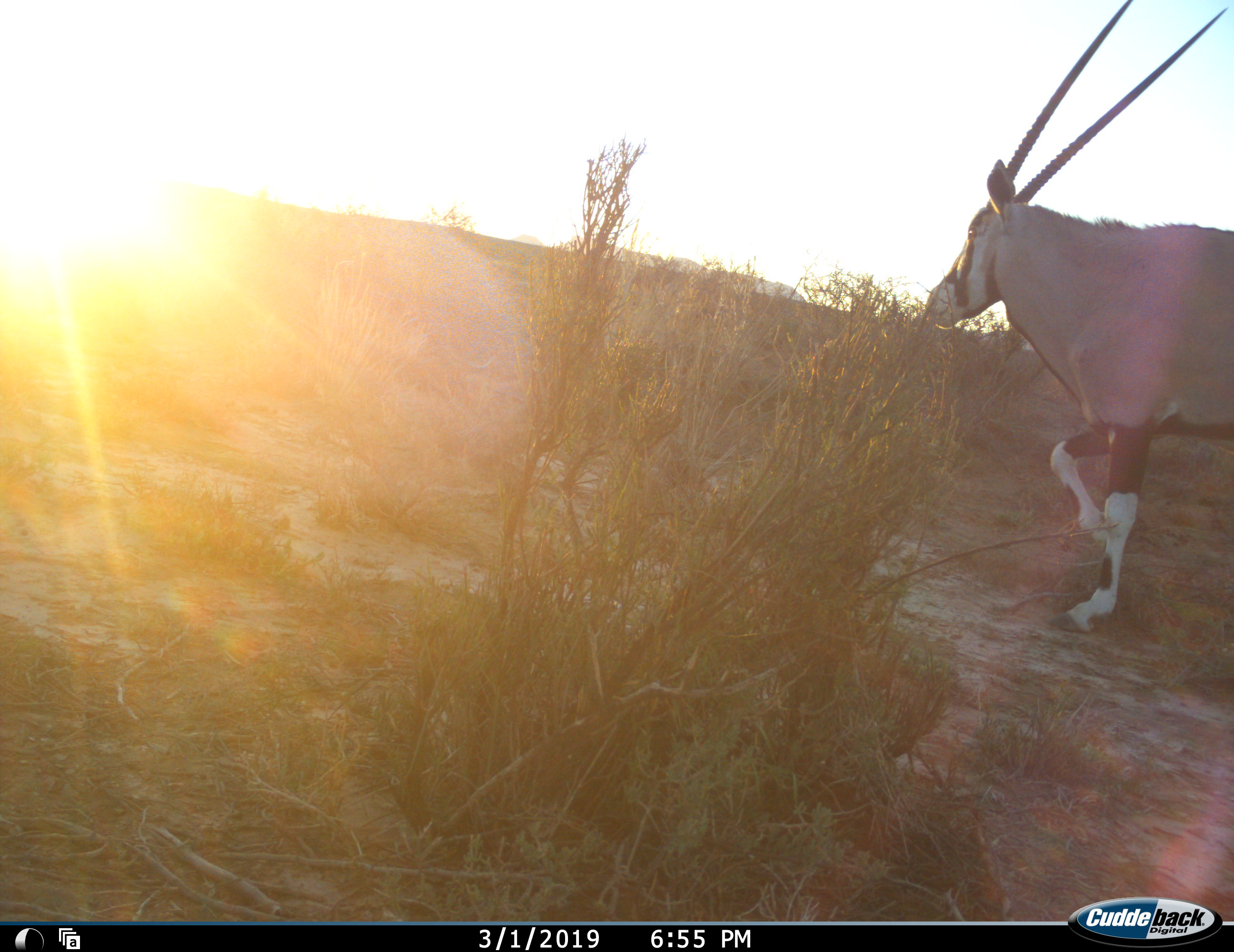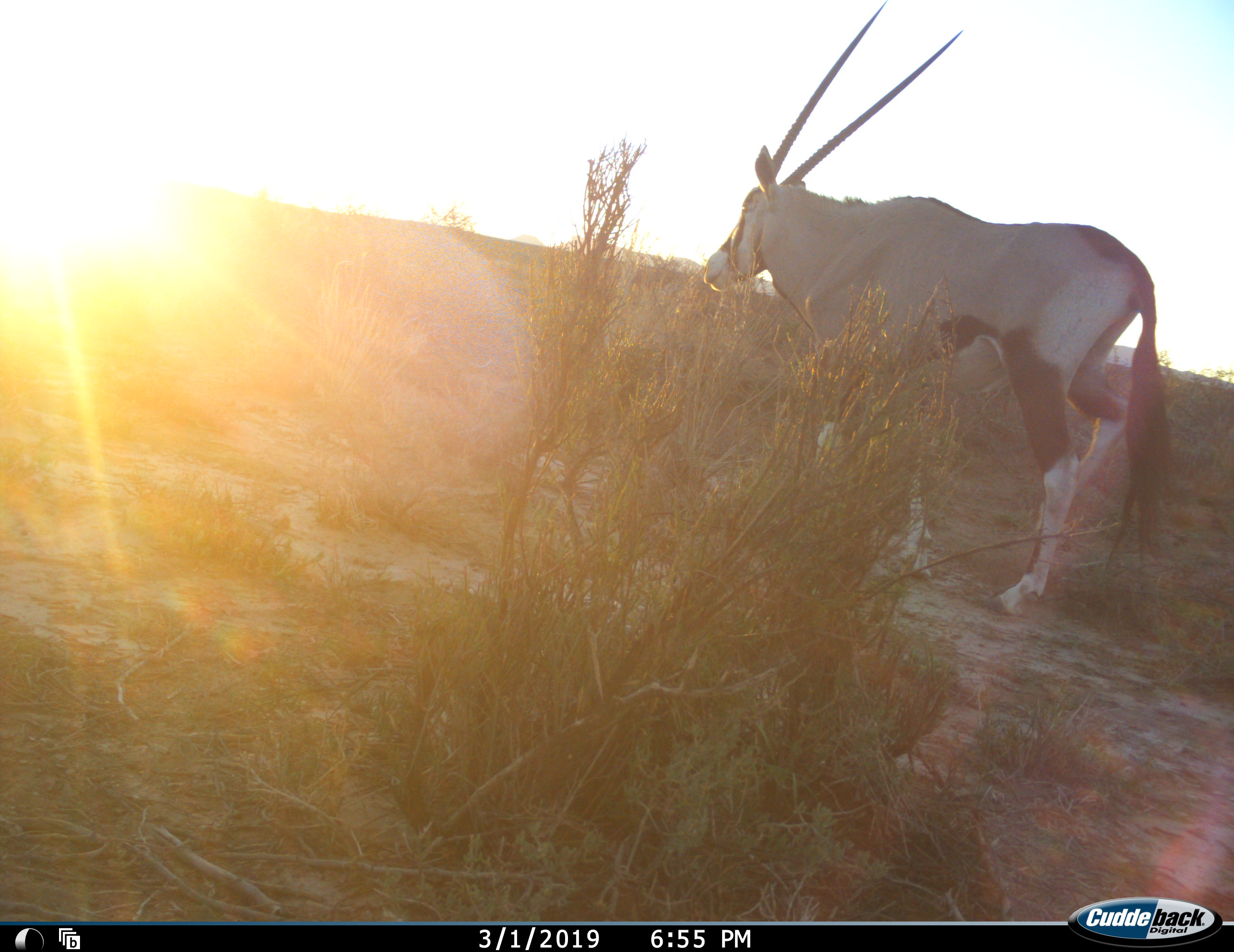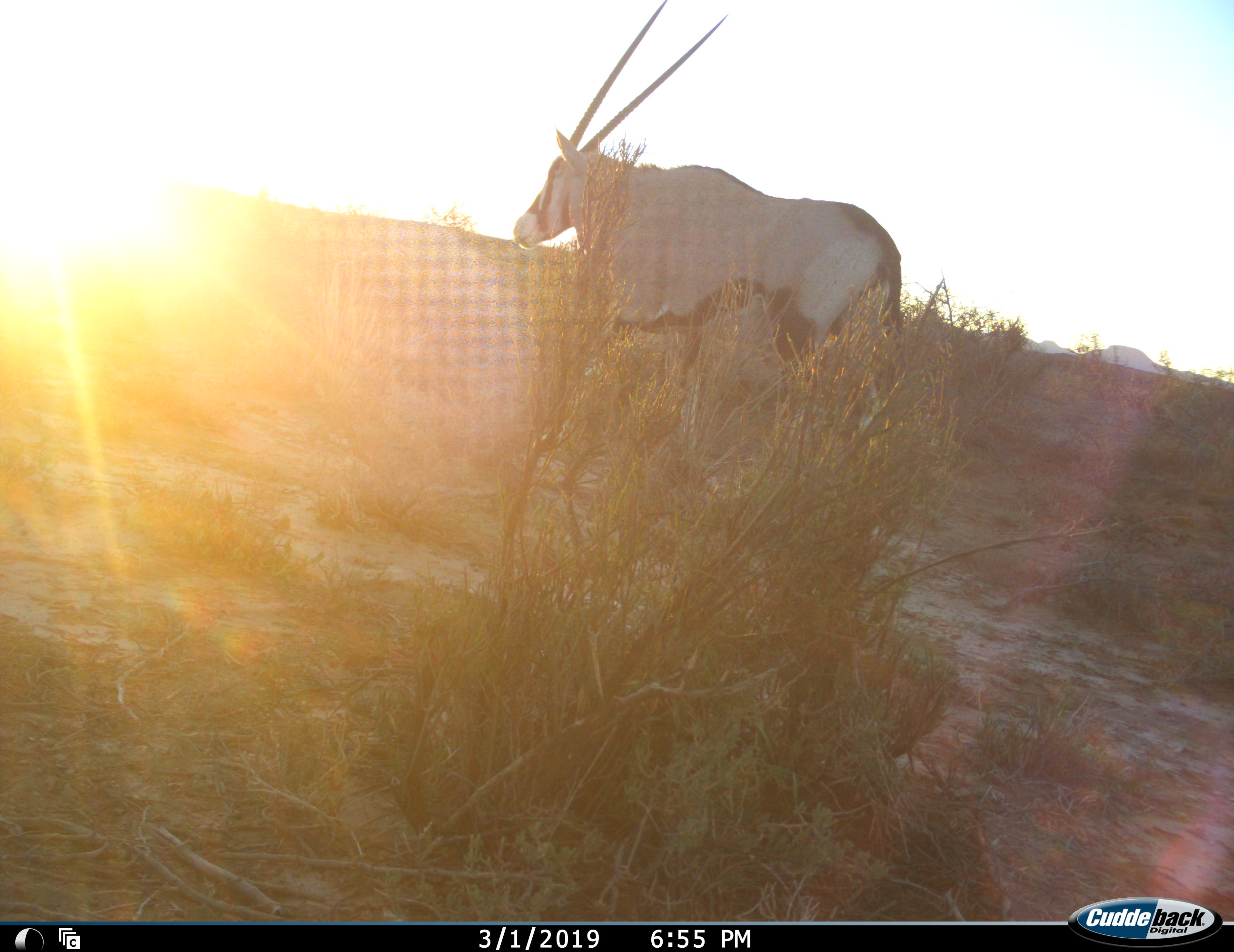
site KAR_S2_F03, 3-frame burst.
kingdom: Animalia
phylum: Chordata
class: Mammalia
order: Artiodactyla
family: Bovidae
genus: Oryx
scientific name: Oryx gazella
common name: gemsbok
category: oryx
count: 1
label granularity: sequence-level